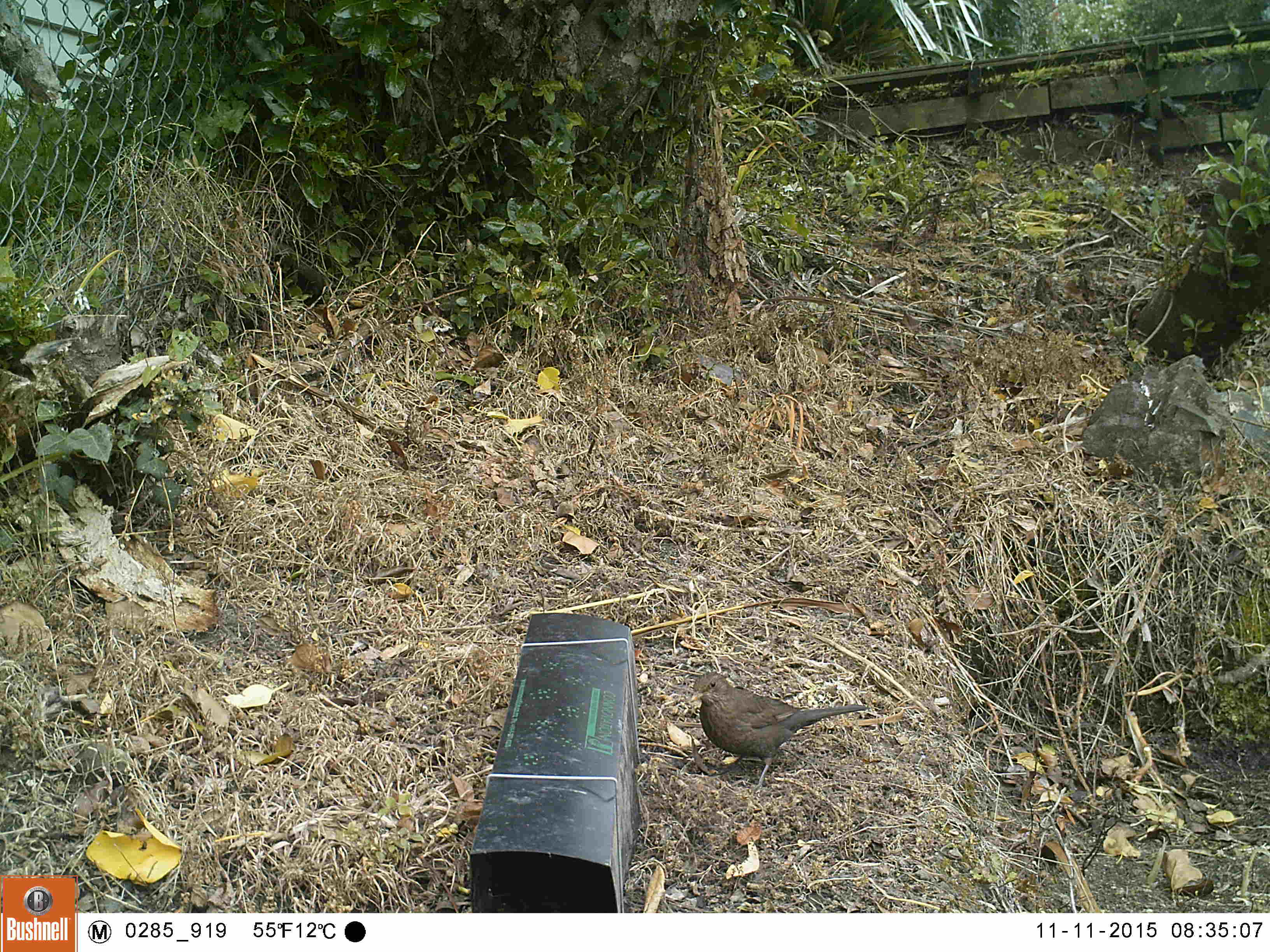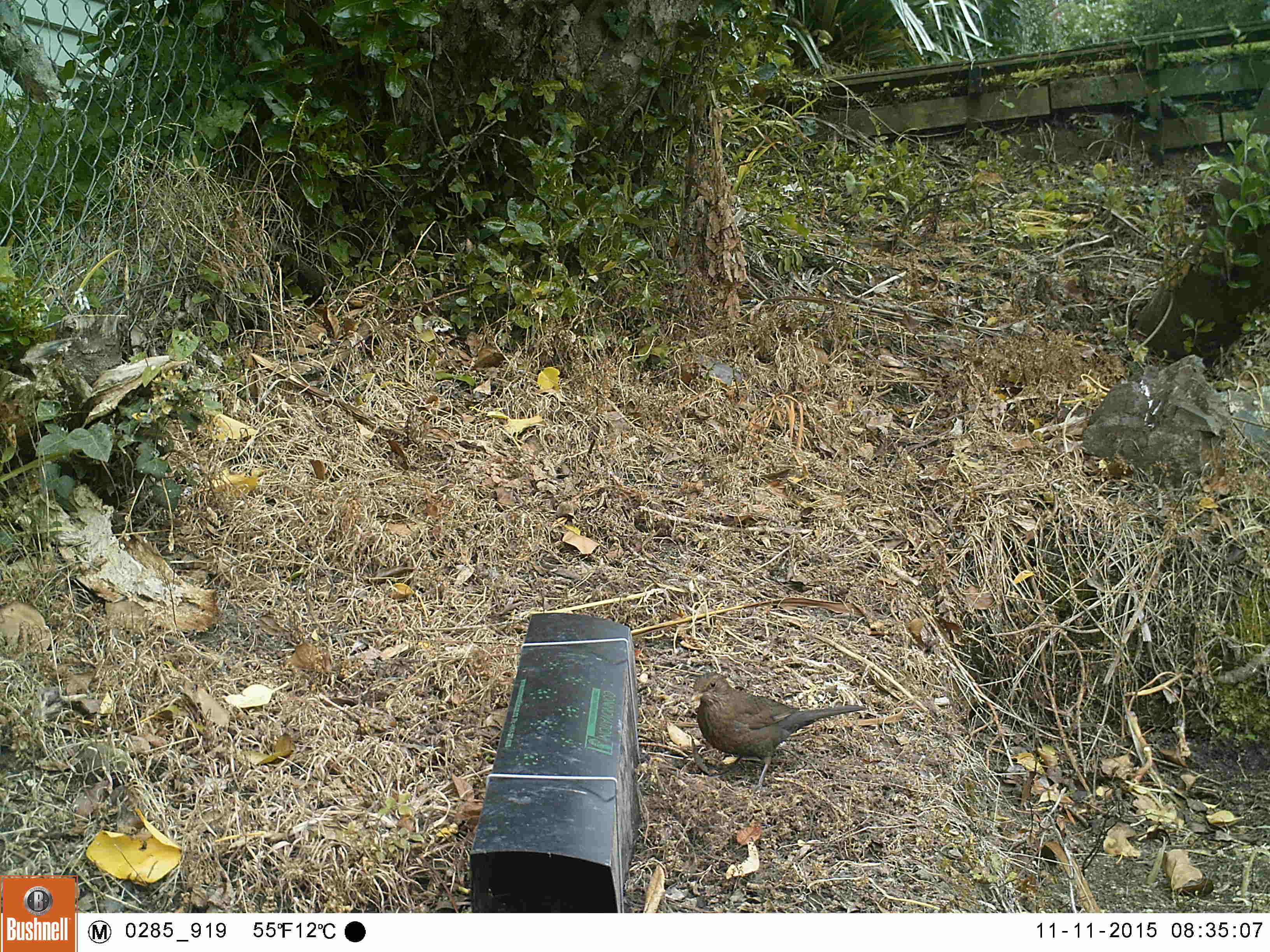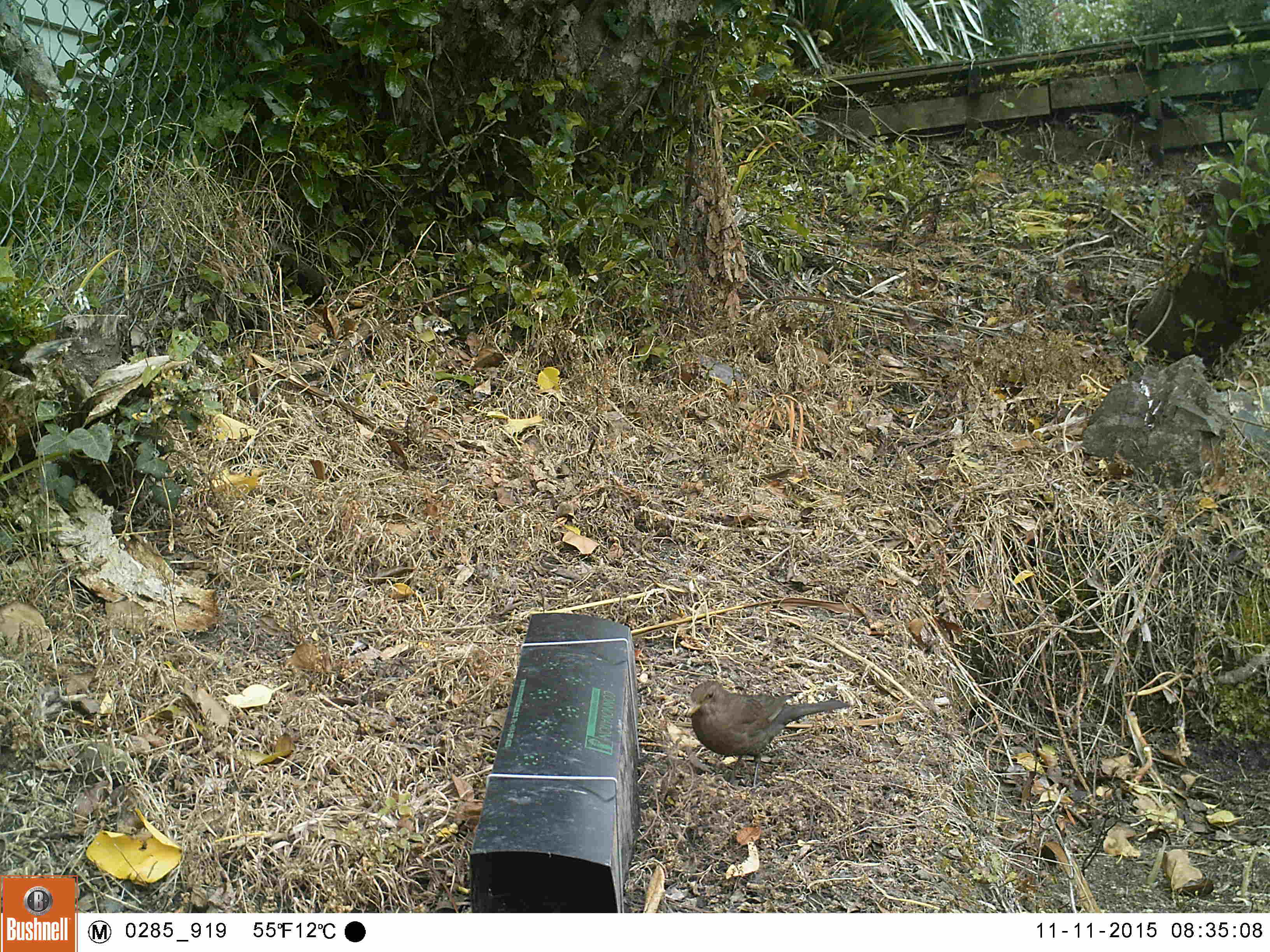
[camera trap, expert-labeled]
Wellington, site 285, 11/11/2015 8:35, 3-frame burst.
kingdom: Animalia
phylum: Chordata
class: Aves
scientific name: Aves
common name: bird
Bird (Aves).